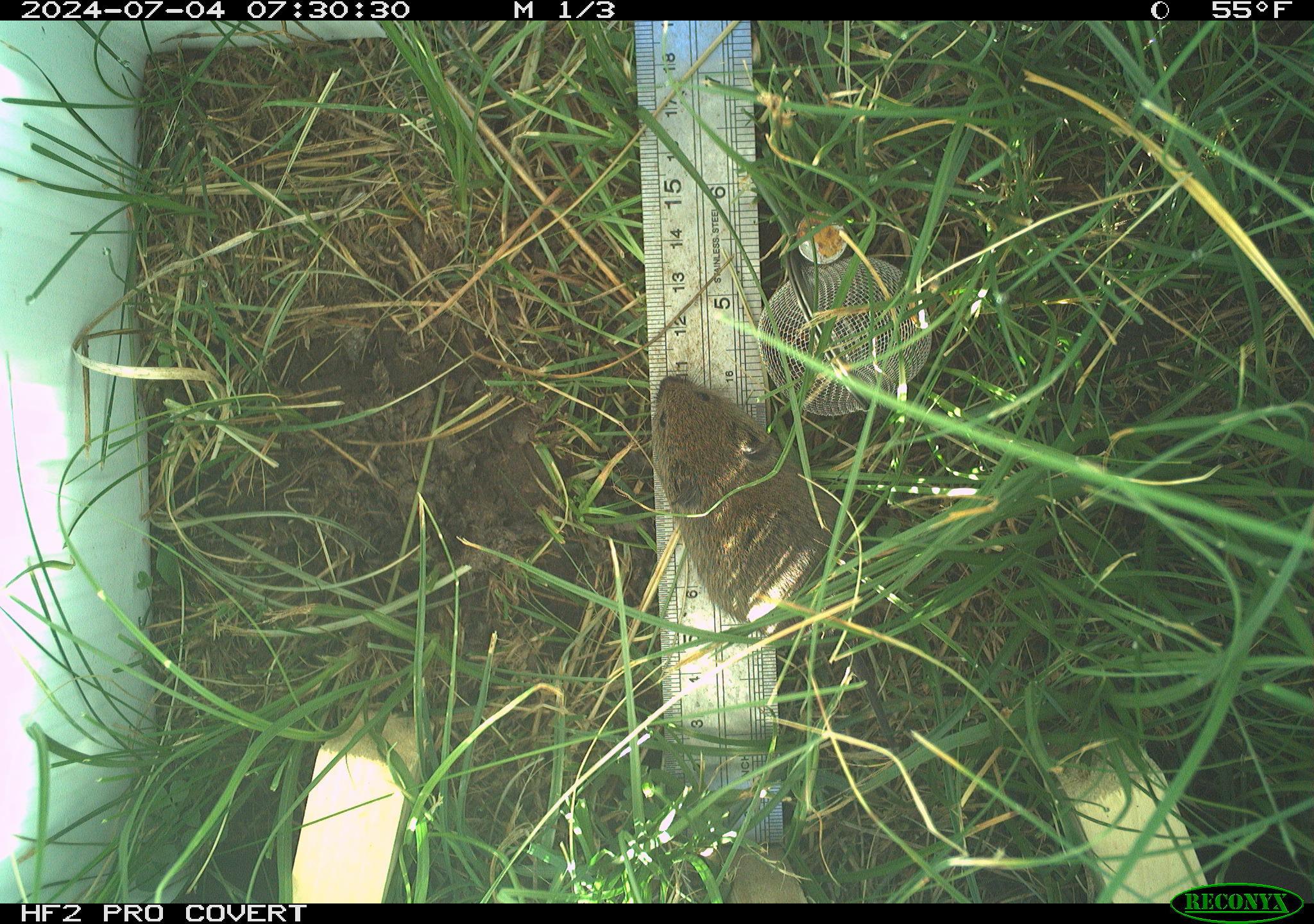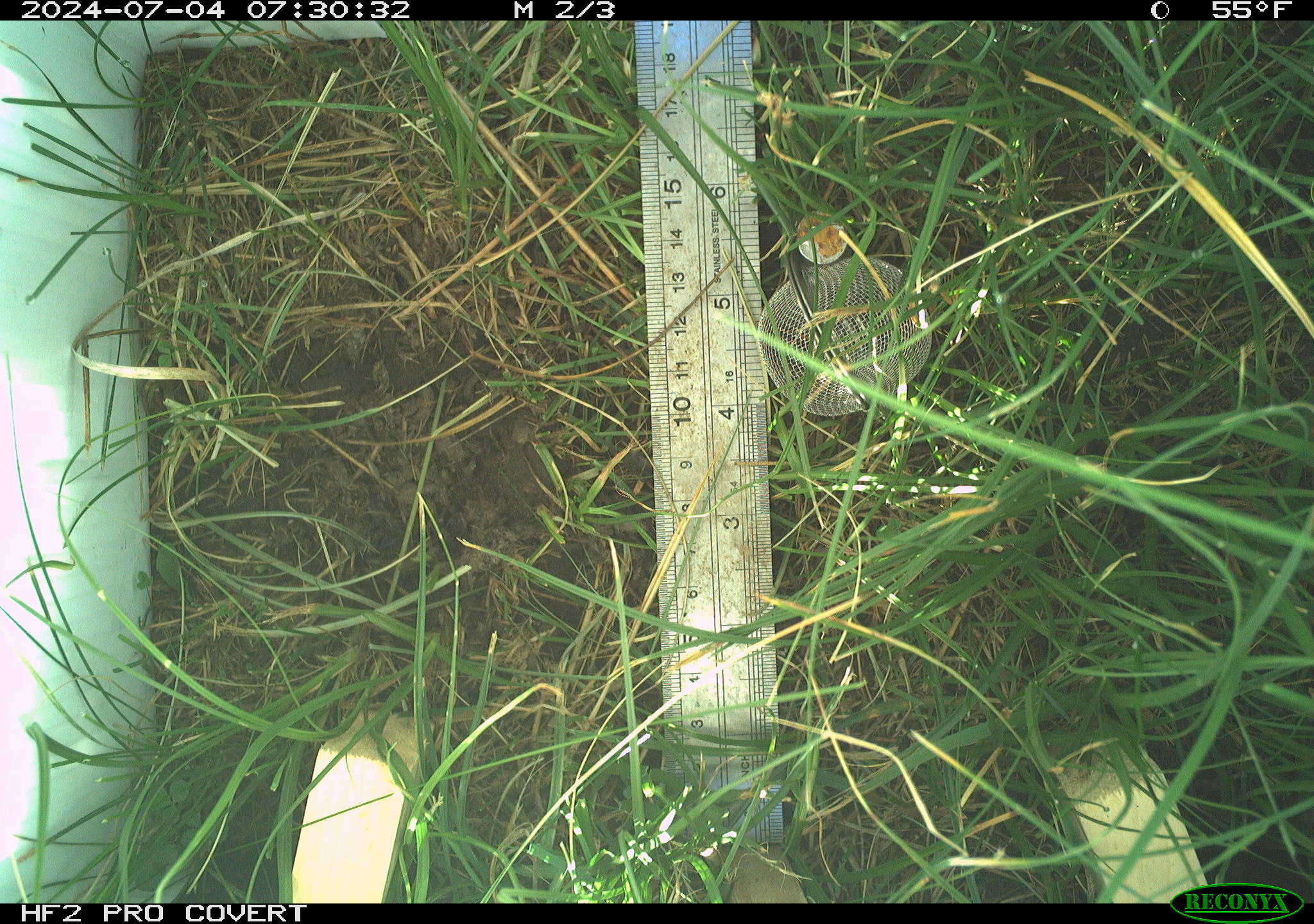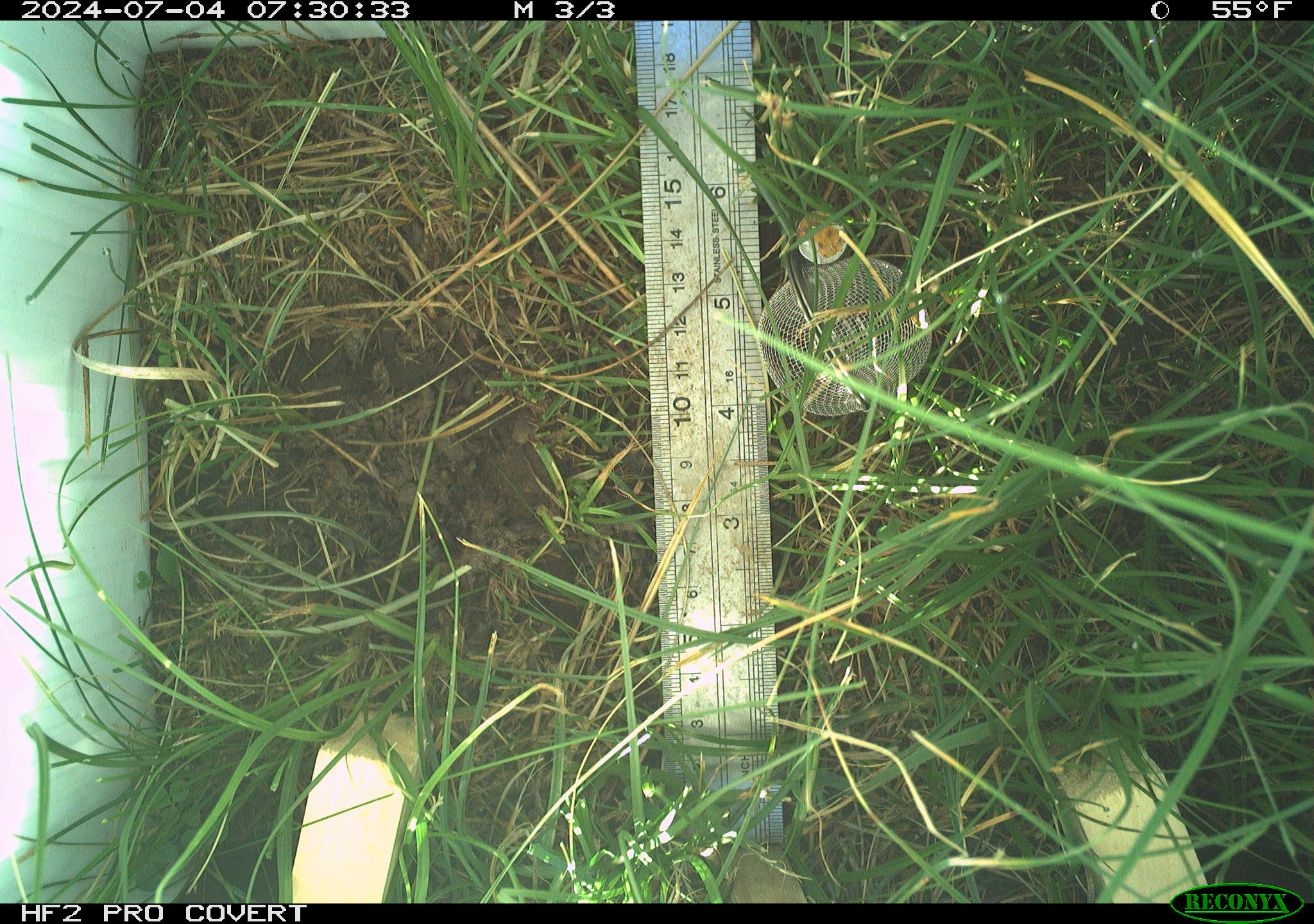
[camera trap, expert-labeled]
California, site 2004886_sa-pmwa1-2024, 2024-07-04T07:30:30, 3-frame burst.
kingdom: Animalia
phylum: Chordata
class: Mammalia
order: Rodentia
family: Cricetidae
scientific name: Arvicolinae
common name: voles, lemmings, and muskrats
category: arvicolinae subfamily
Arvicolinae subfamily (voles, lemmings, and muskrats) (Arvicolinae).